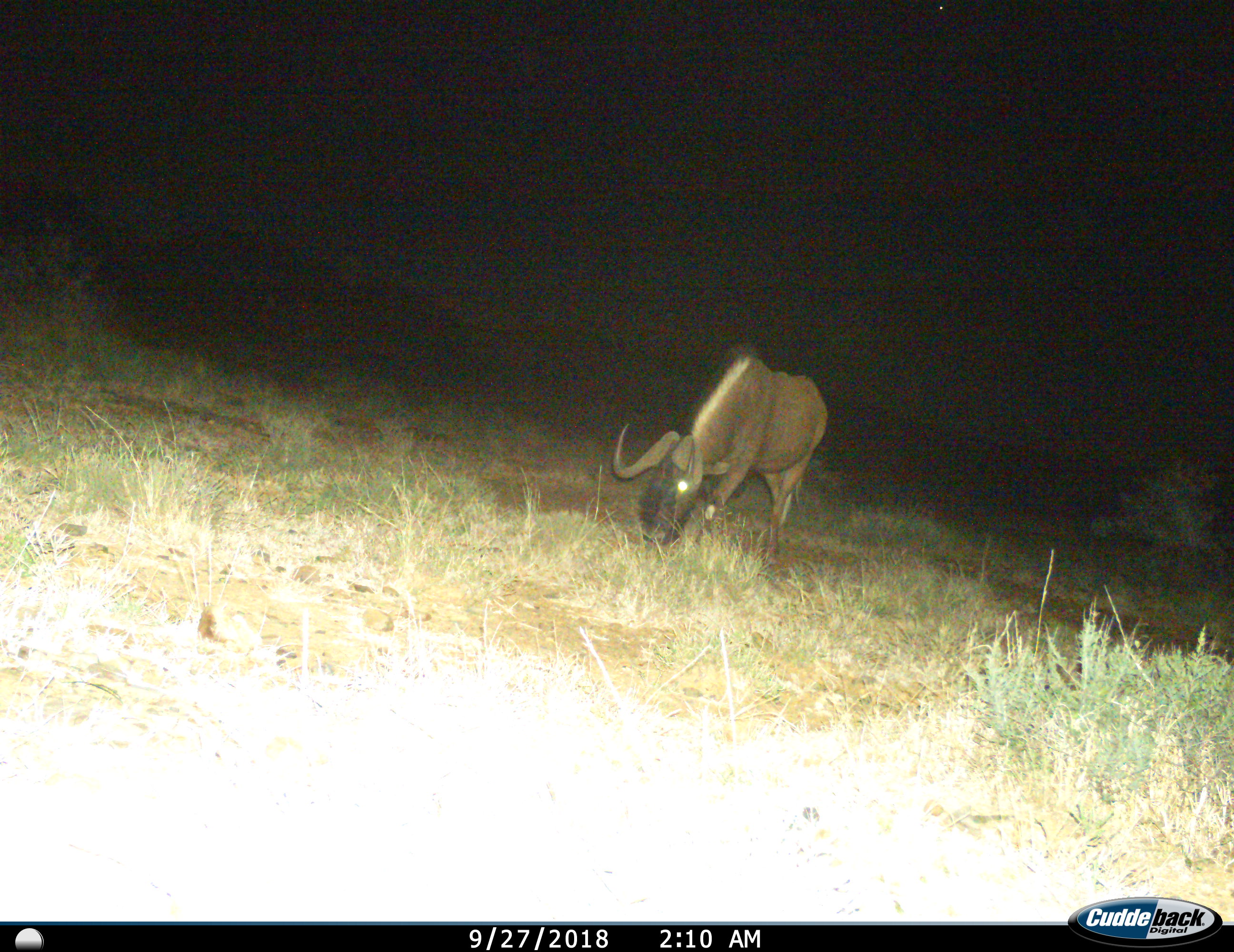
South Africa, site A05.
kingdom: Animalia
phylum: Chordata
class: Mammalia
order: Artiodactyla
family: Bovidae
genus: Connochaetes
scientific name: Connochaetes gnou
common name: black wildebeest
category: wildebeestblack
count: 1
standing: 25%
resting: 0%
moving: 0%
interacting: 0%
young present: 0%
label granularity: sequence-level